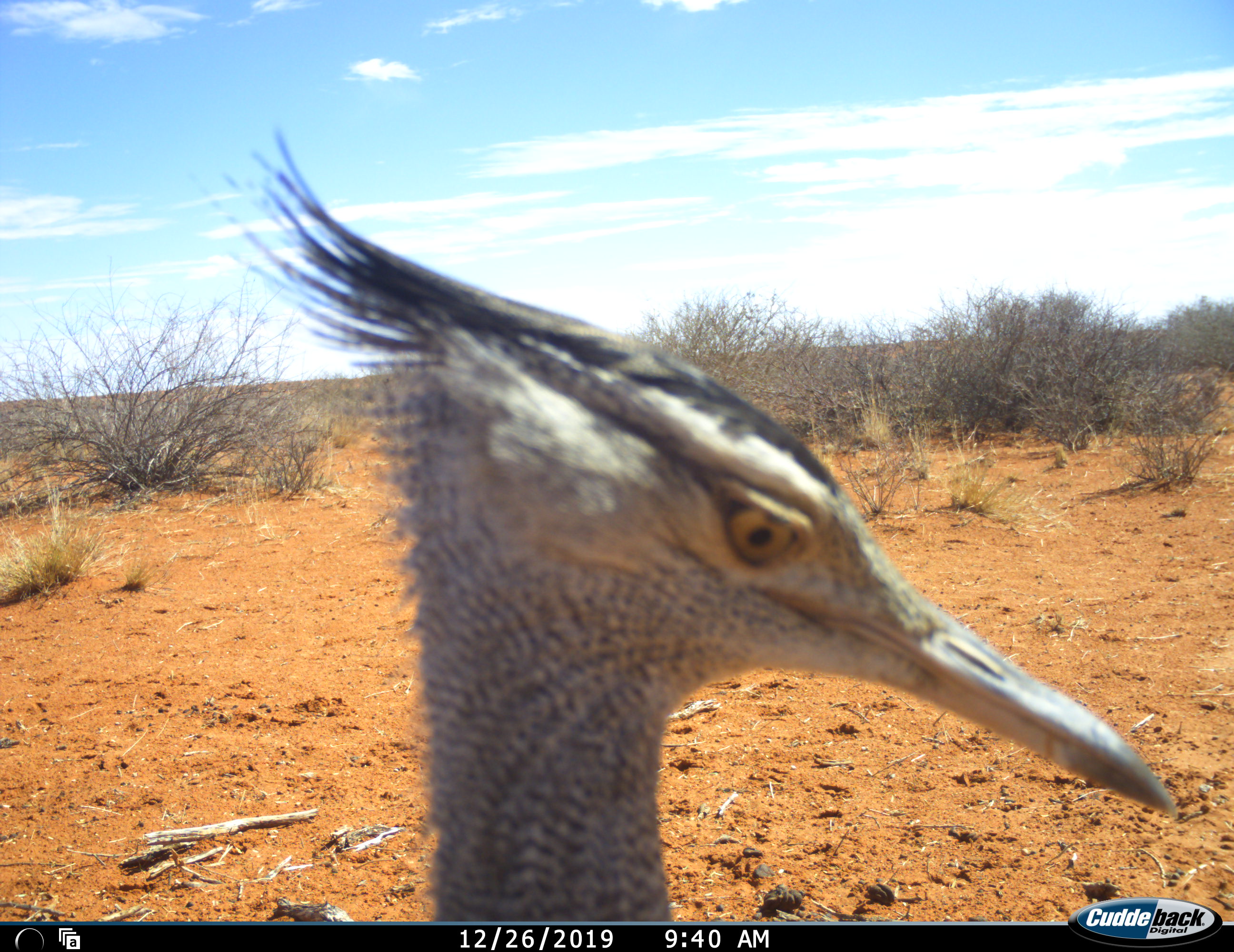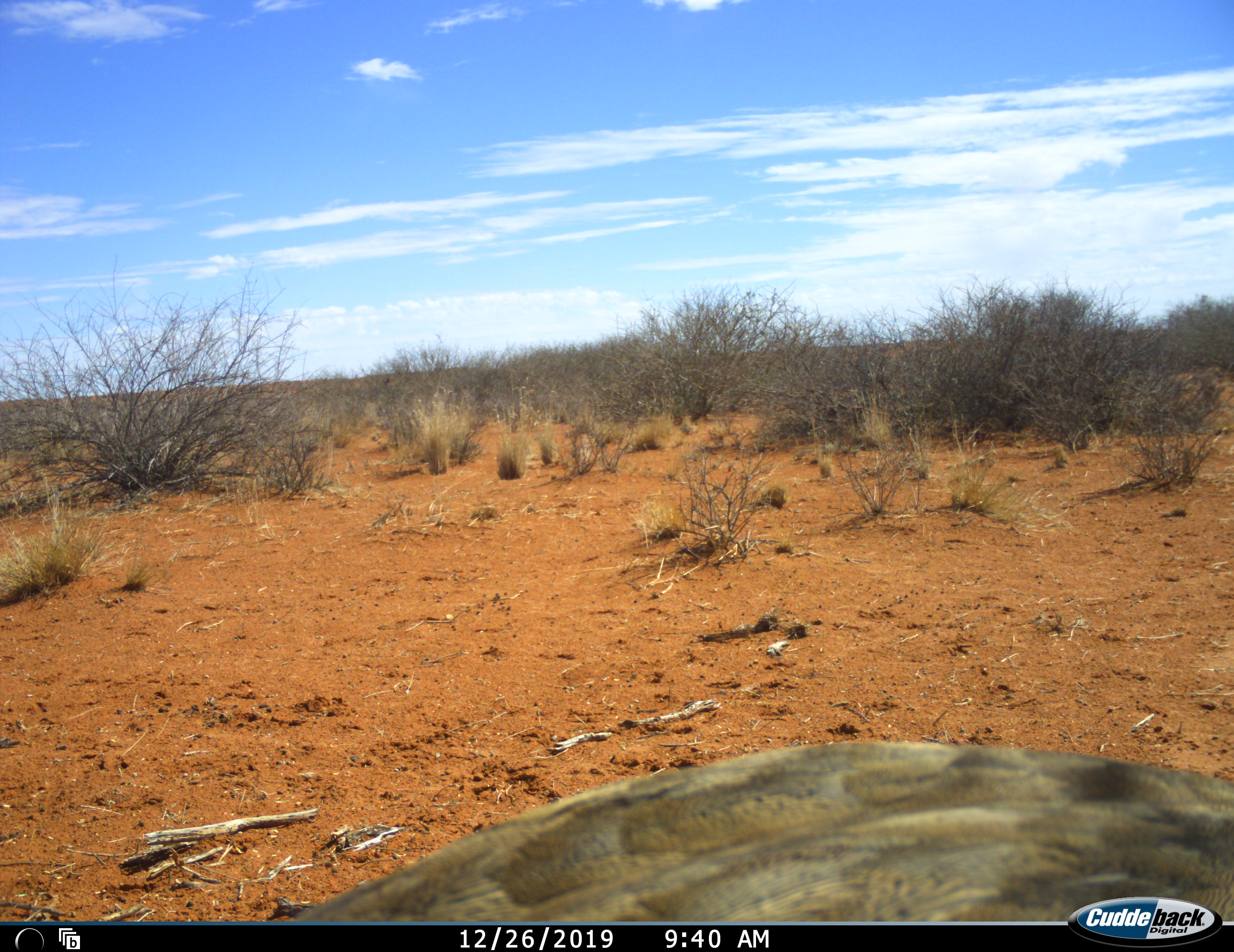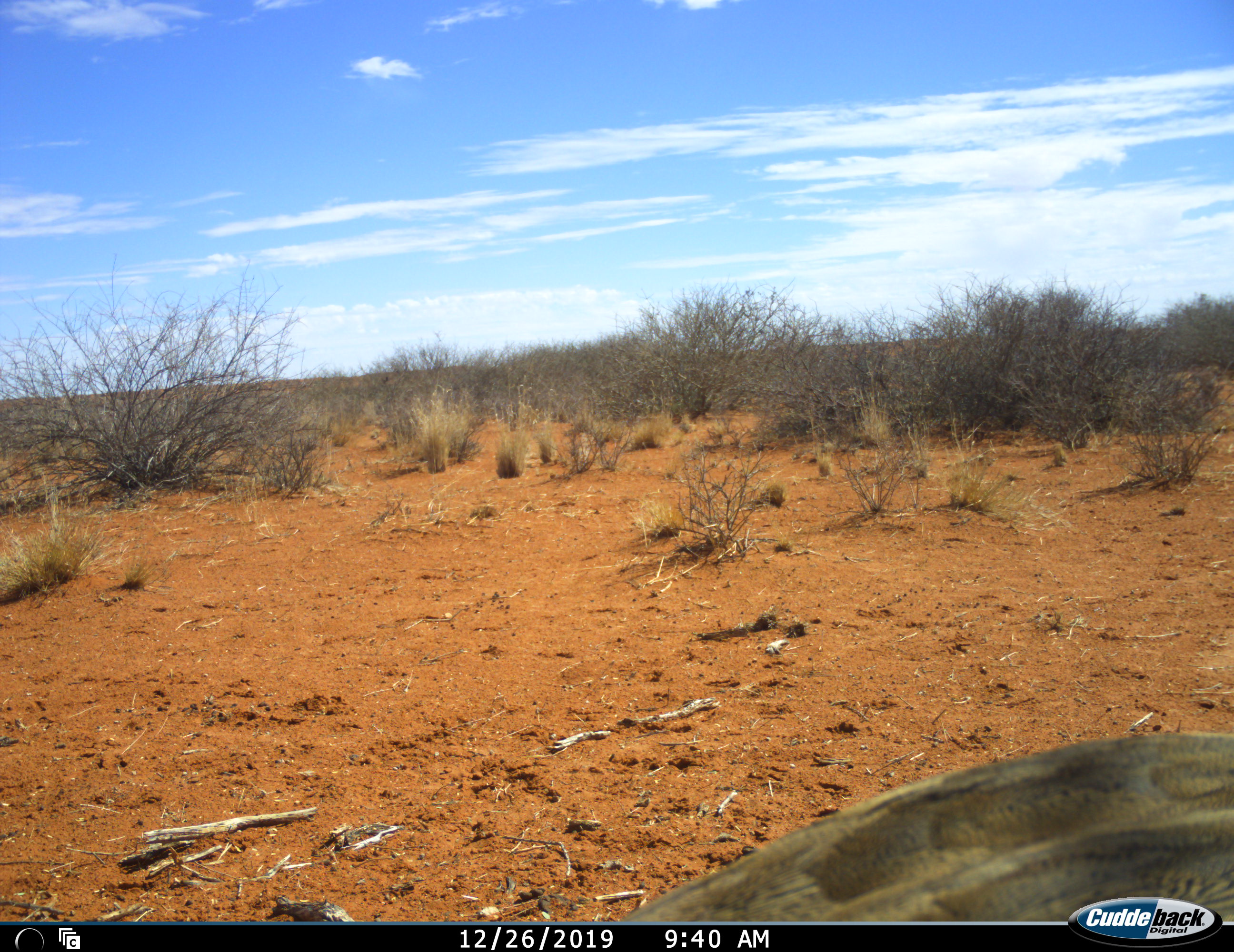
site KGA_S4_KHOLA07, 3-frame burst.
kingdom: Animalia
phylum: Chordata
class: Aves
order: Otidiformes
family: Otididae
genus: Ardeotis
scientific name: Ardeotis kori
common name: kori bustard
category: bustardkori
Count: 1.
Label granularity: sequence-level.